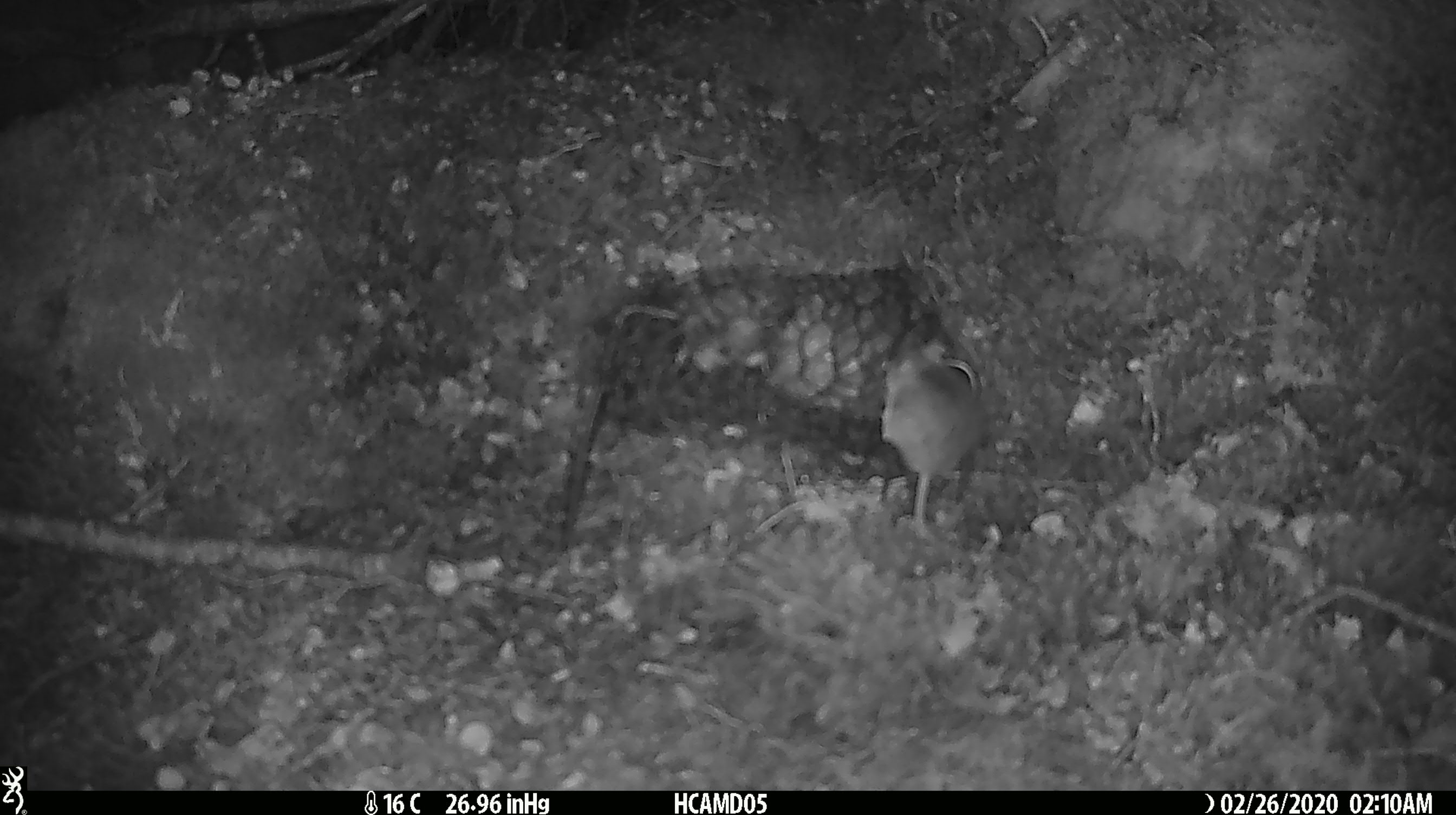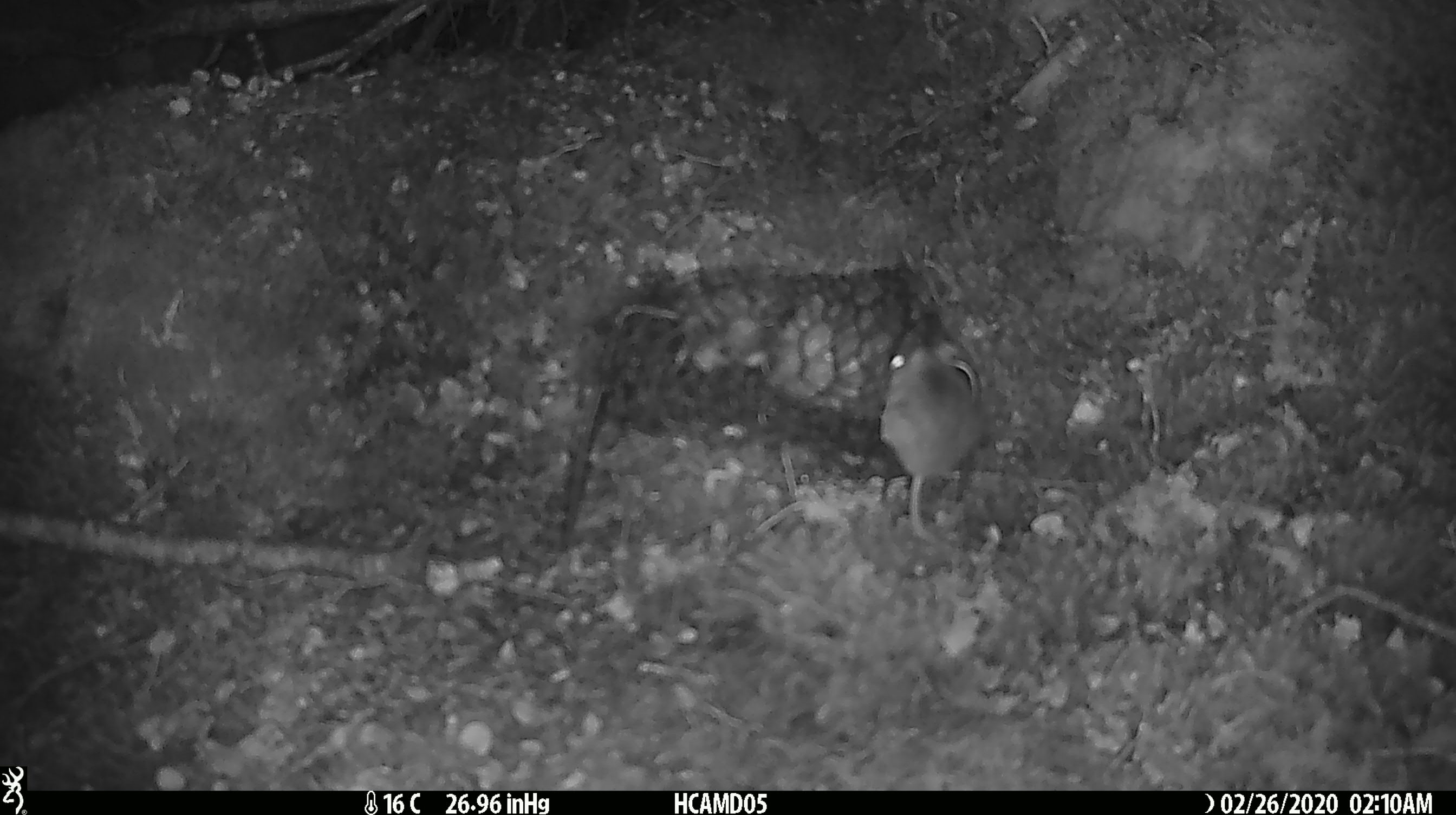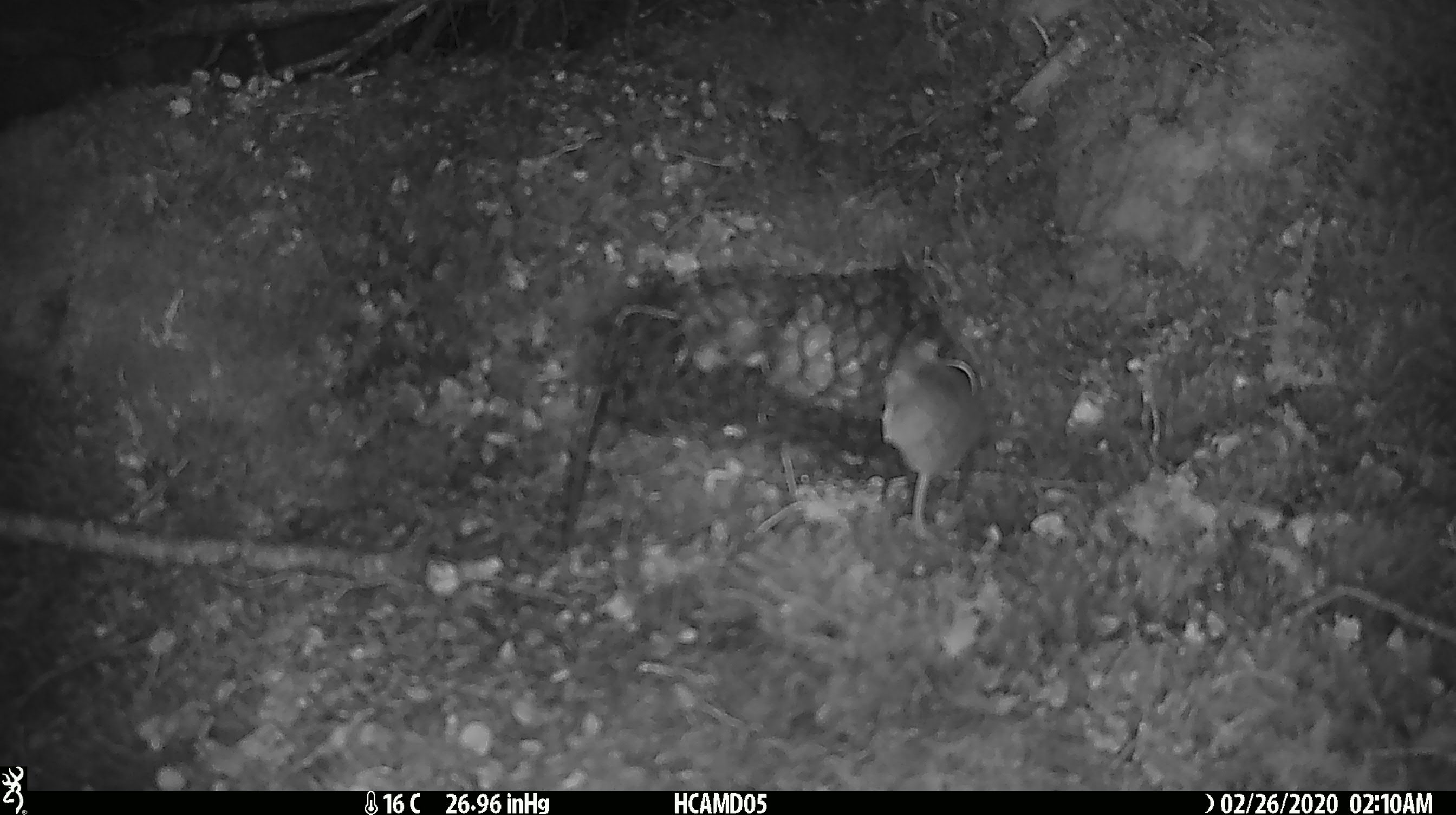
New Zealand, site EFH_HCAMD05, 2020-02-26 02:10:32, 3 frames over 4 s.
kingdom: Animalia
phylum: Chordata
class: Mammalia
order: Rodentia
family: Muridae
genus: Mus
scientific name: Mus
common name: mouse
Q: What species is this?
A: Mouse (Mus).